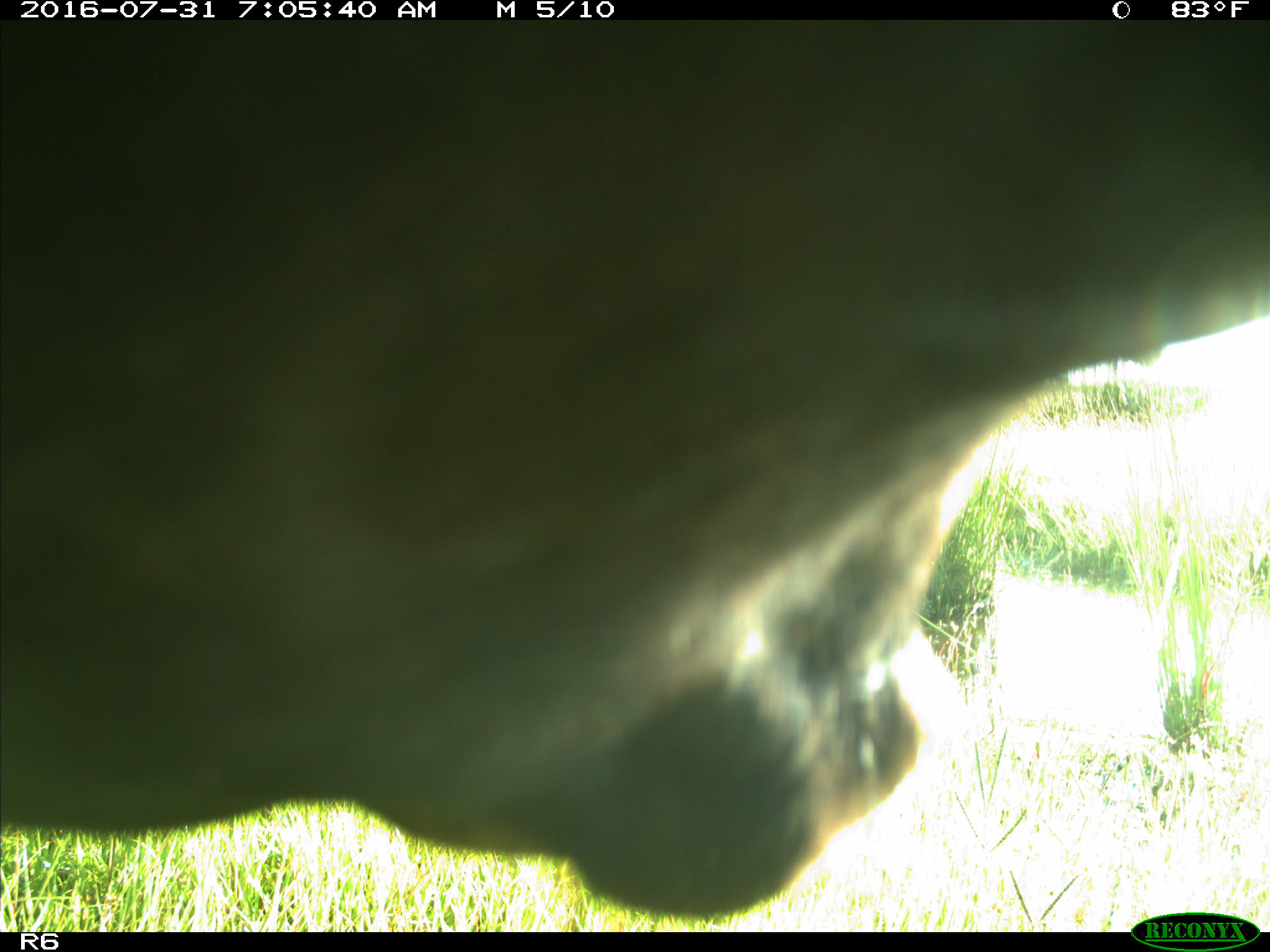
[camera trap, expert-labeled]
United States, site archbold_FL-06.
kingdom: Animalia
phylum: Chordata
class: Mammalia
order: Artiodactyla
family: Bovidae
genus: Bos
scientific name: Bos taurus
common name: domestic cow